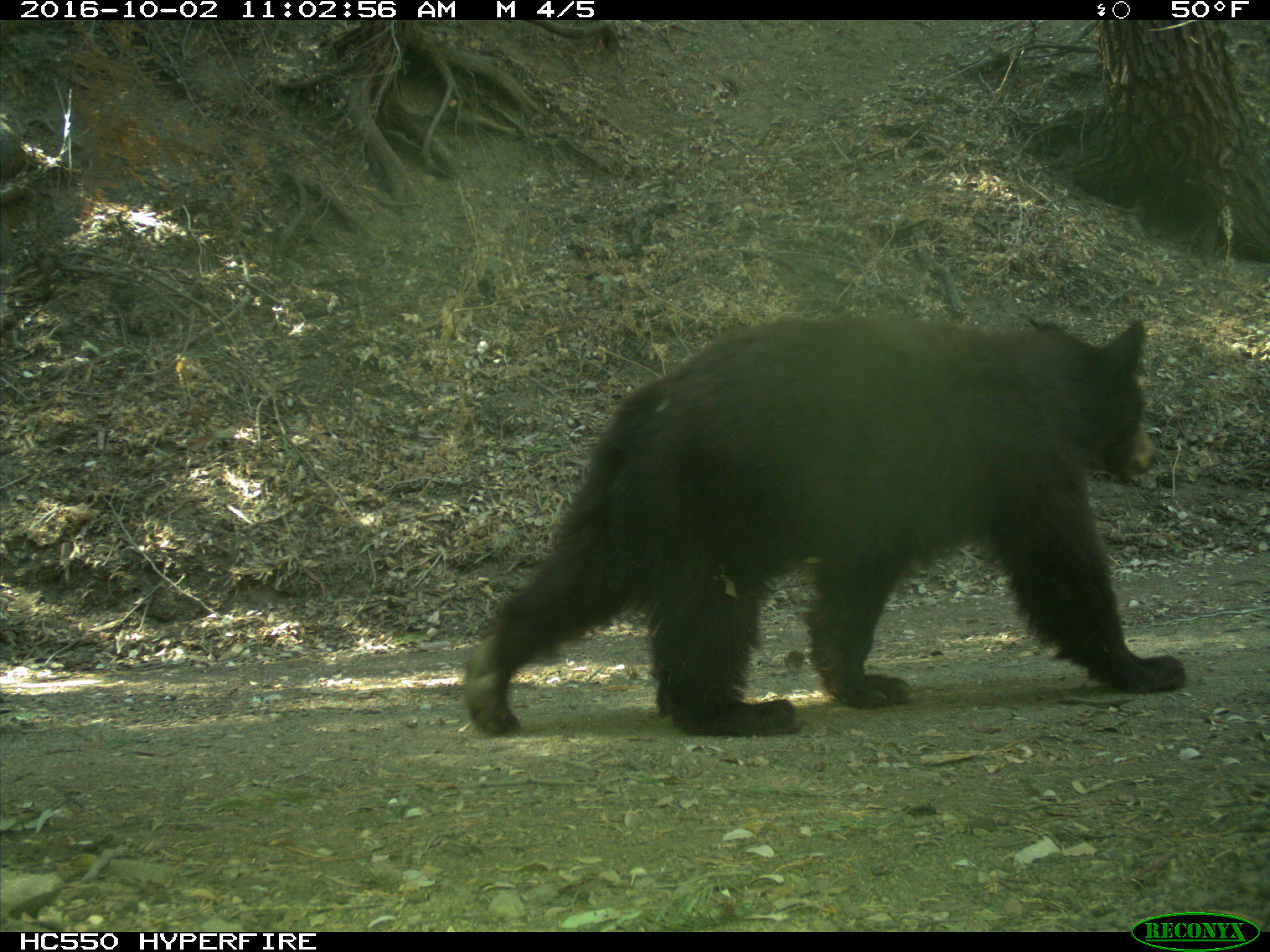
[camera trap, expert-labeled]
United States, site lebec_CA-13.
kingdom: Animalia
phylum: Chordata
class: Mammalia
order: Carnivora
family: Ursidae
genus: Ursus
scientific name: Ursus americanus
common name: american black bear